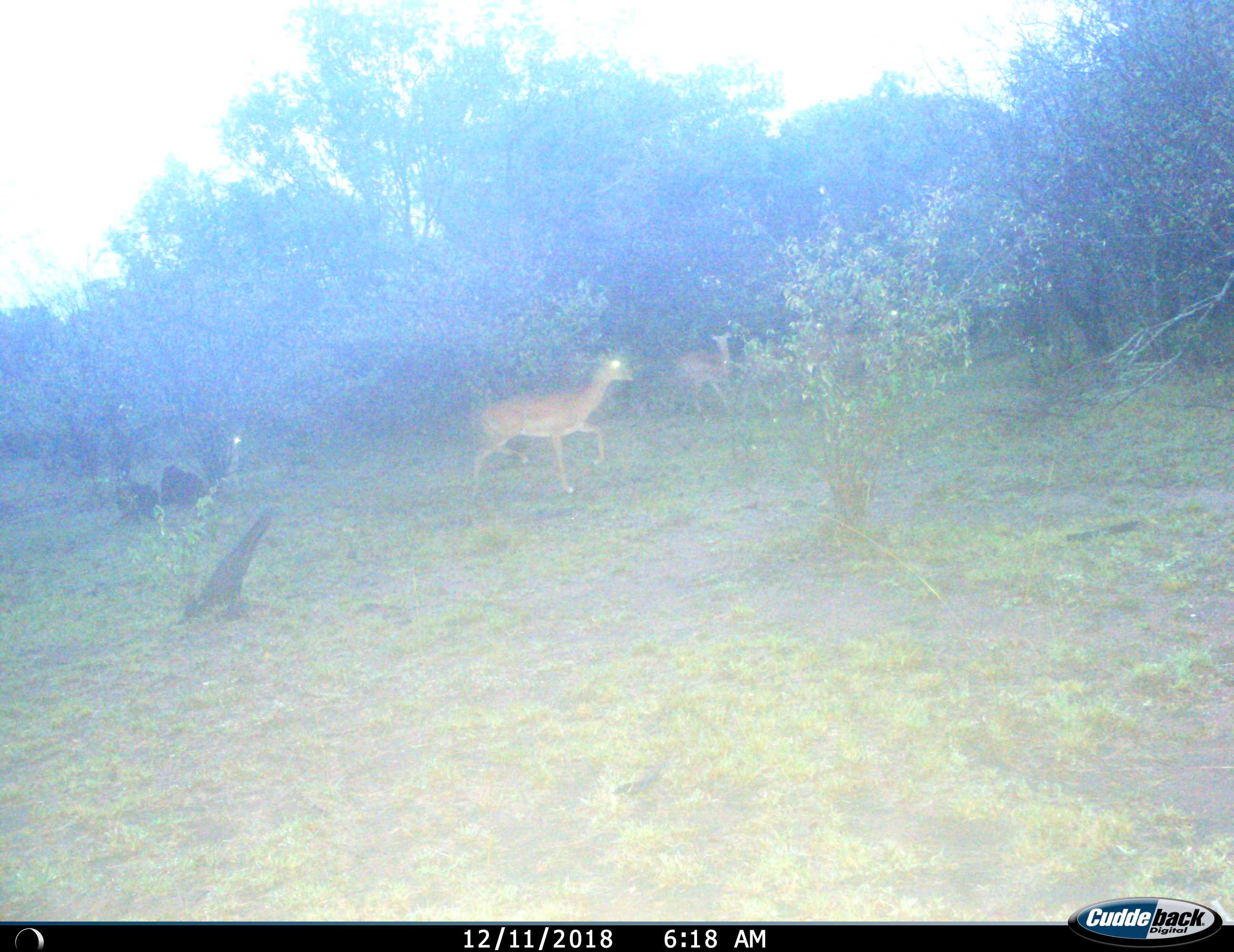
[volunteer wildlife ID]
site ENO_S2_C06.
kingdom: Animalia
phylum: Chordata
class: Mammalia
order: Artiodactyla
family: Bovidae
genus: Aepyceros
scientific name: Aepyceros melampus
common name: impala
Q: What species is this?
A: Impala (Aepyceros melampus).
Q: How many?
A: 3.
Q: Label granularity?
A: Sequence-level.